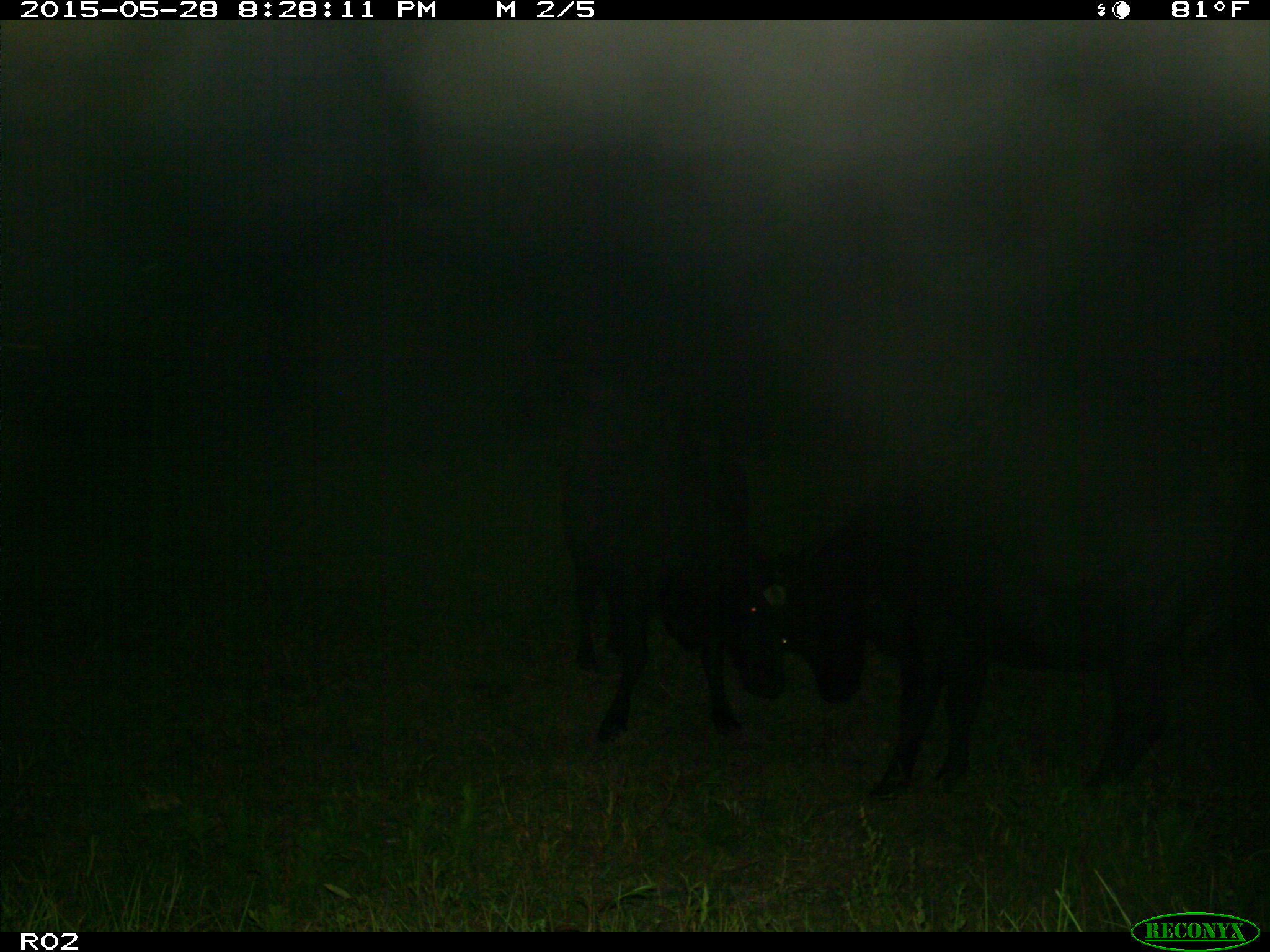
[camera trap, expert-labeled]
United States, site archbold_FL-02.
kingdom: Animalia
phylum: Chordata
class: Mammalia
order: Artiodactyla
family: Bovidae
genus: Bos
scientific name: Bos taurus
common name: domestic cow